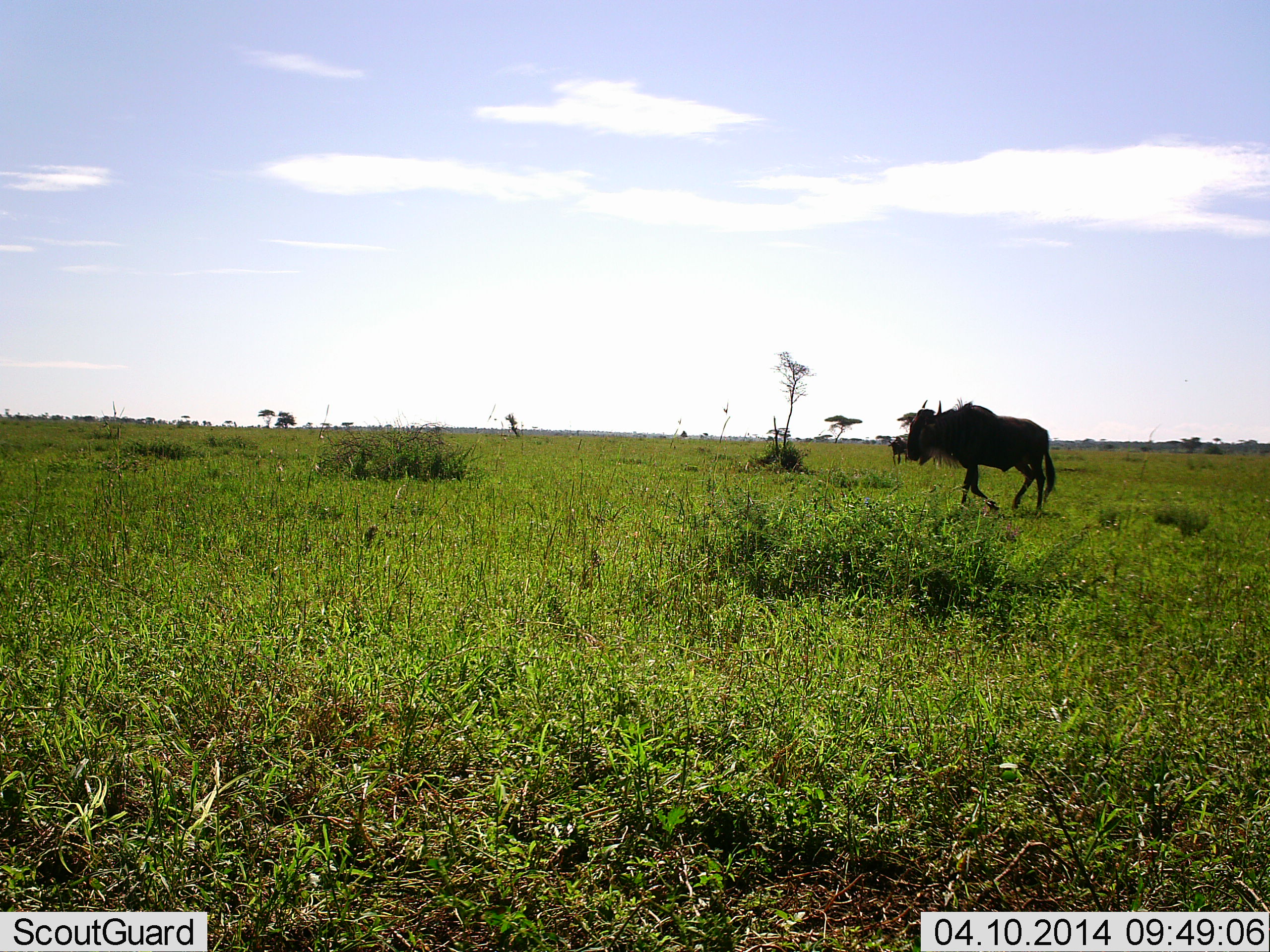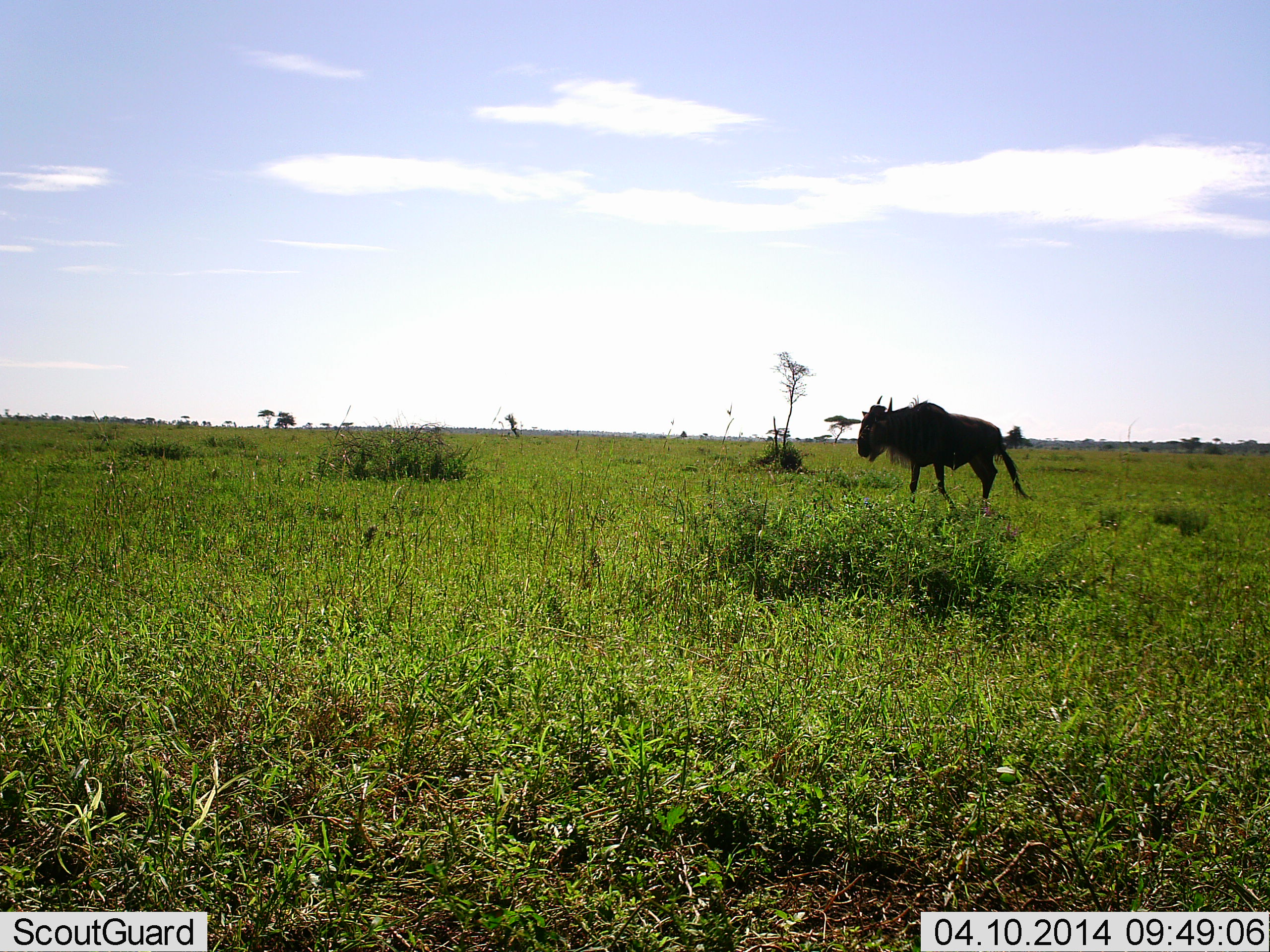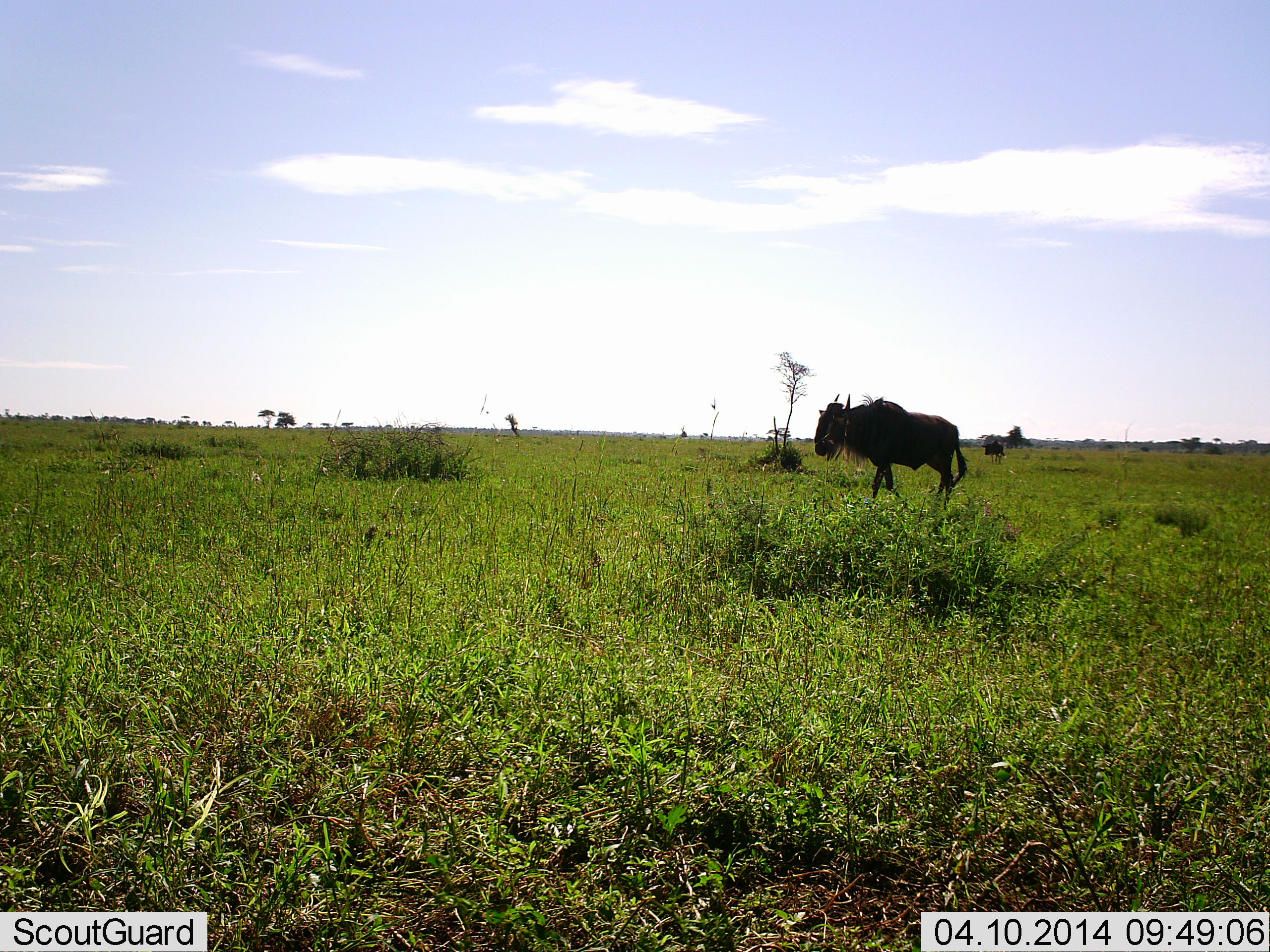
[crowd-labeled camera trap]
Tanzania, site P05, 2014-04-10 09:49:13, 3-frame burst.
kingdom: Animalia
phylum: Chordata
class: Mammalia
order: Artiodactyla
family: Bovidae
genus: Connochaetes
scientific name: Connochaetes taurinus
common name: blue wildebeest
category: wildebeest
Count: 1.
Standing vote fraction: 17%.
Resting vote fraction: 1%.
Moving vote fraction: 91%.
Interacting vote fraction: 0%.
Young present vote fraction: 0%.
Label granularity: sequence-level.